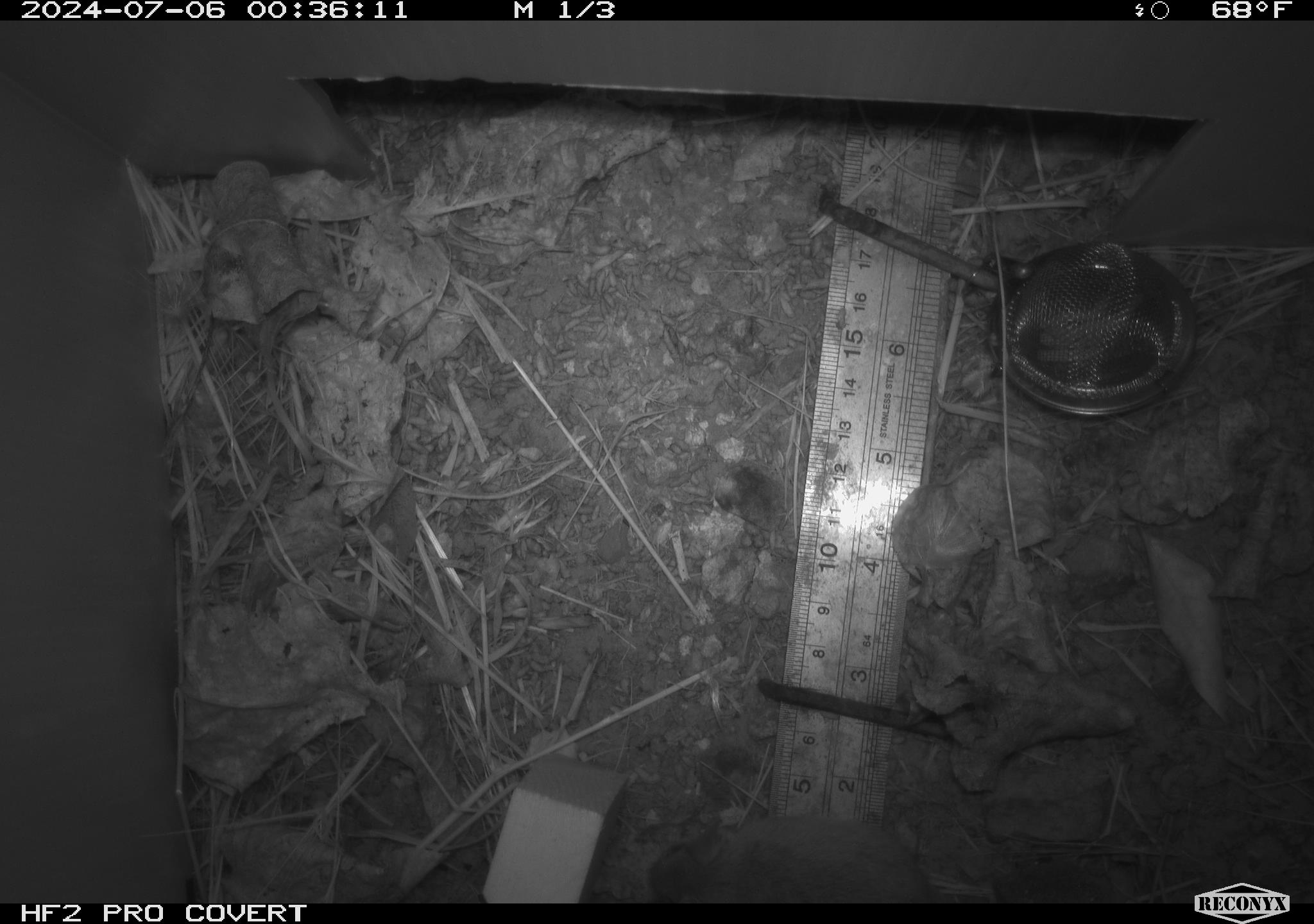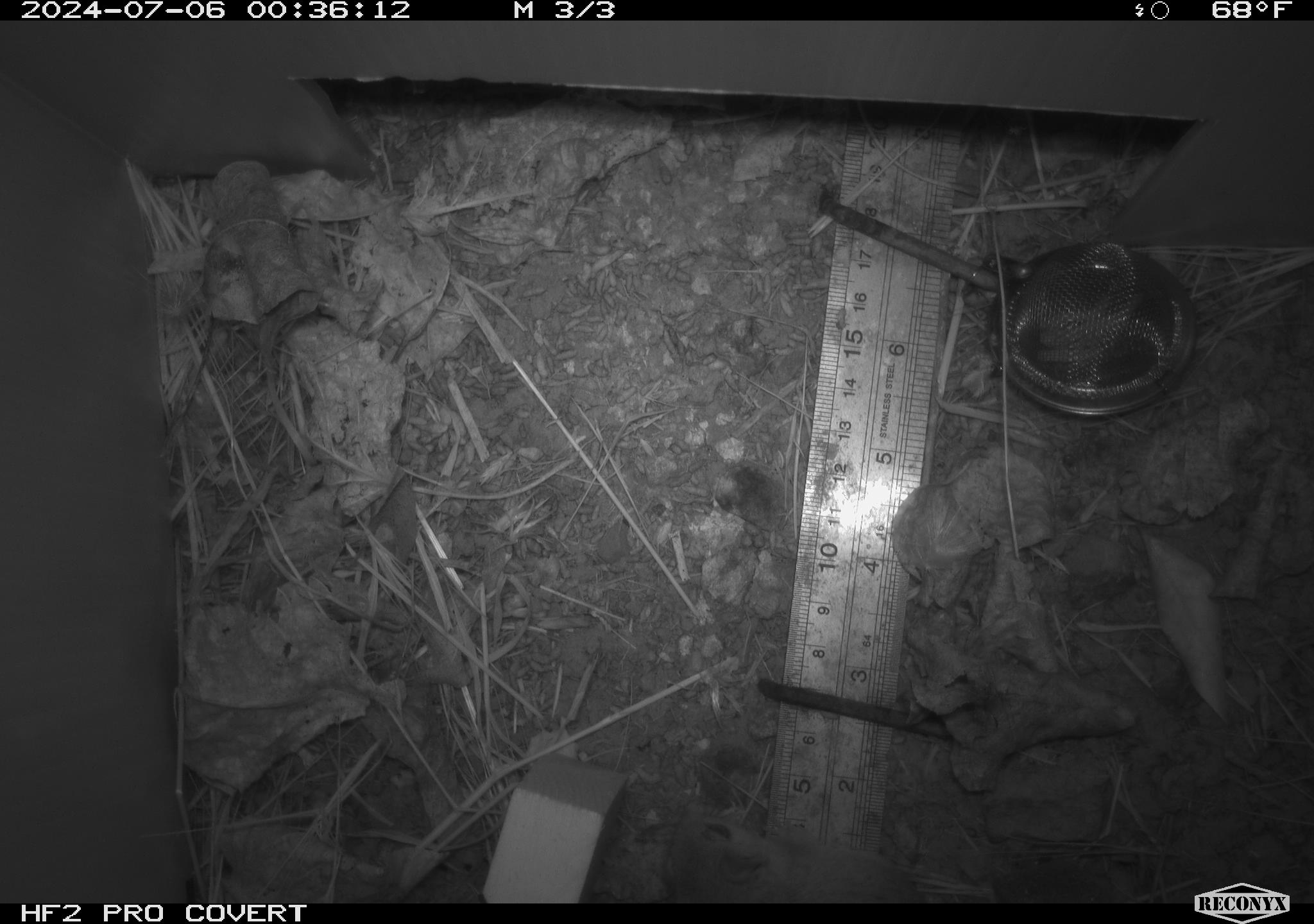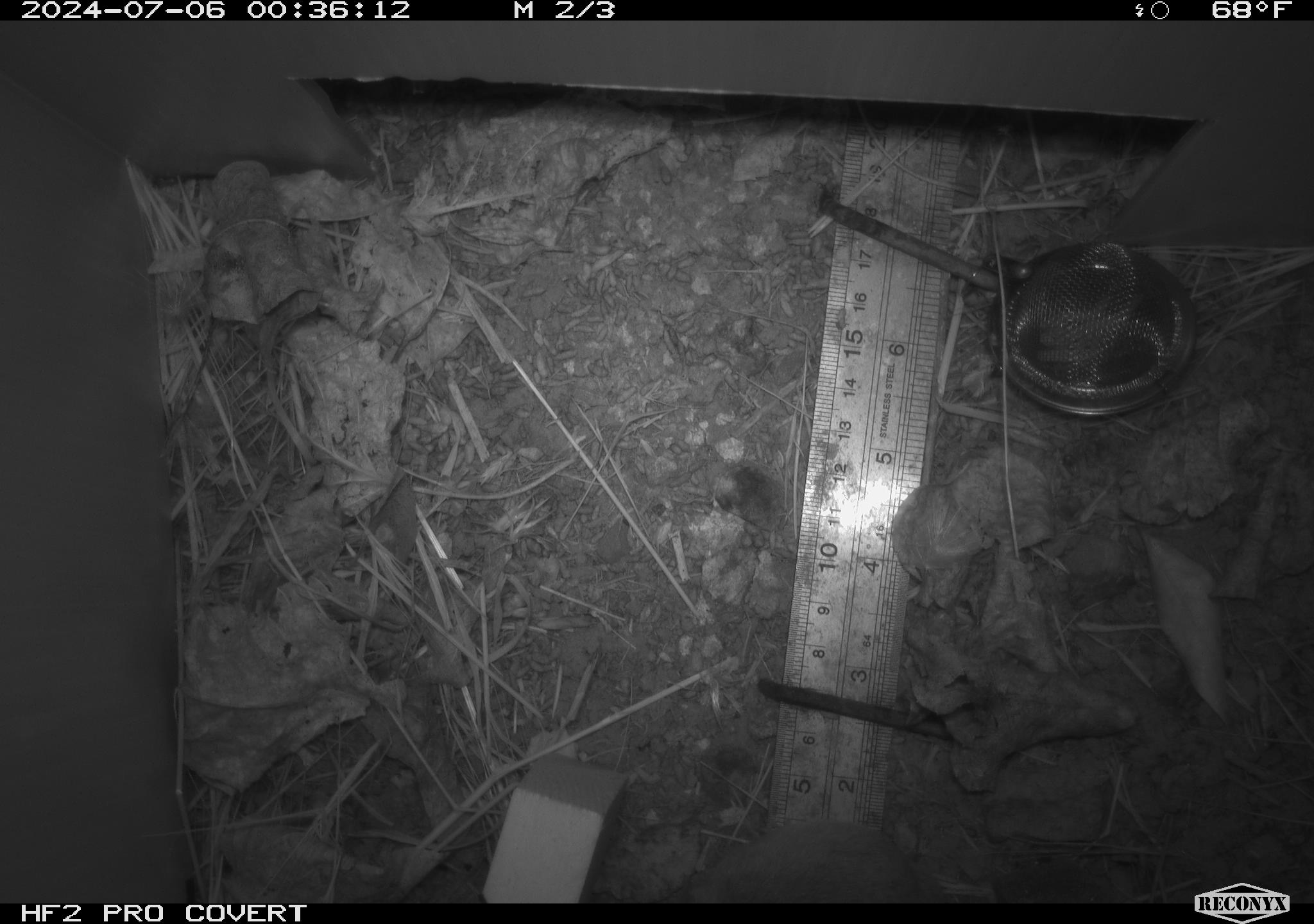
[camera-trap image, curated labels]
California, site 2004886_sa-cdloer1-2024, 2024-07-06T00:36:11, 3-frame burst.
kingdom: Animalia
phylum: Chordata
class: Mammalia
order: Rodentia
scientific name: Rodentia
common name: mouse species